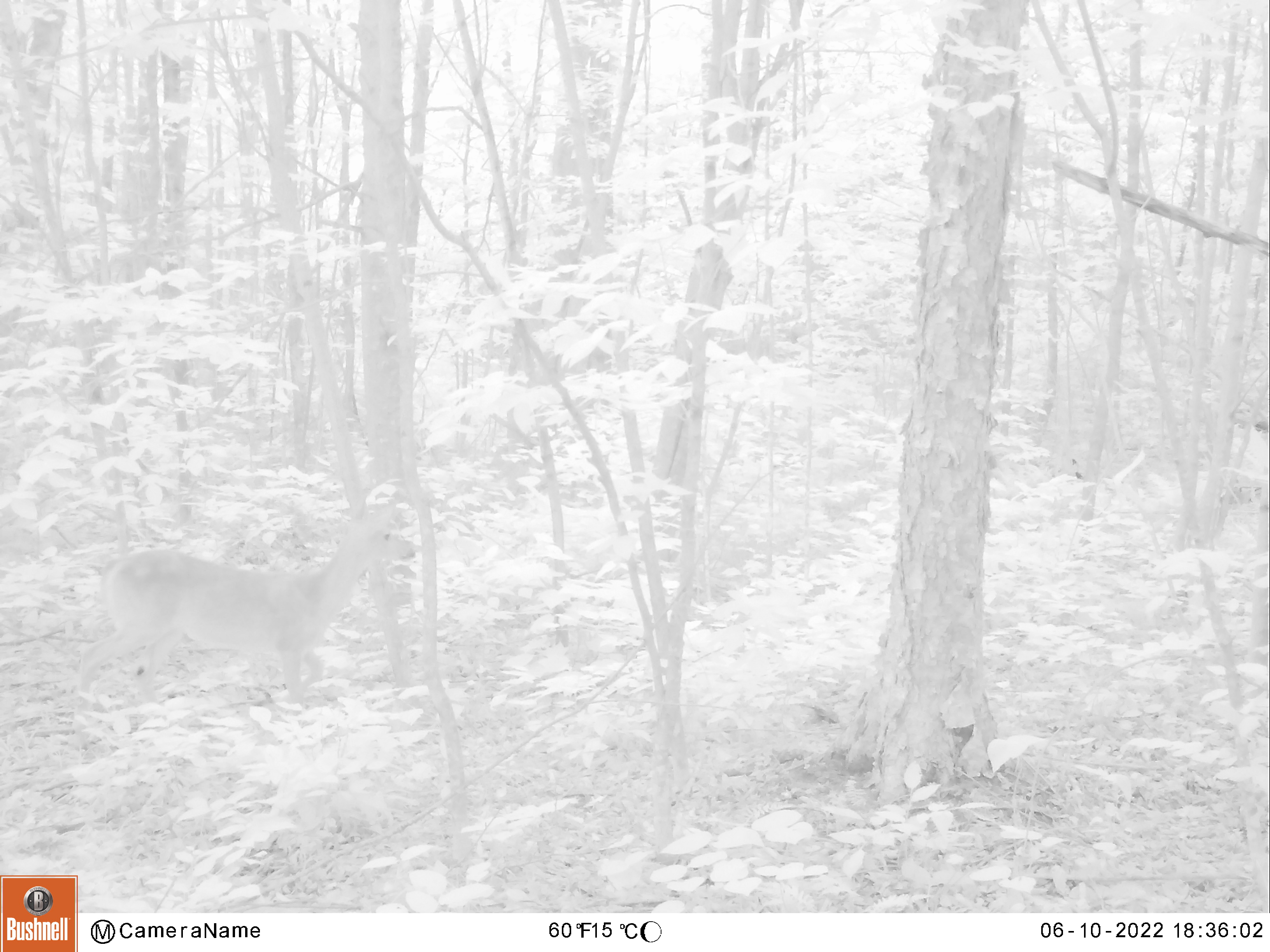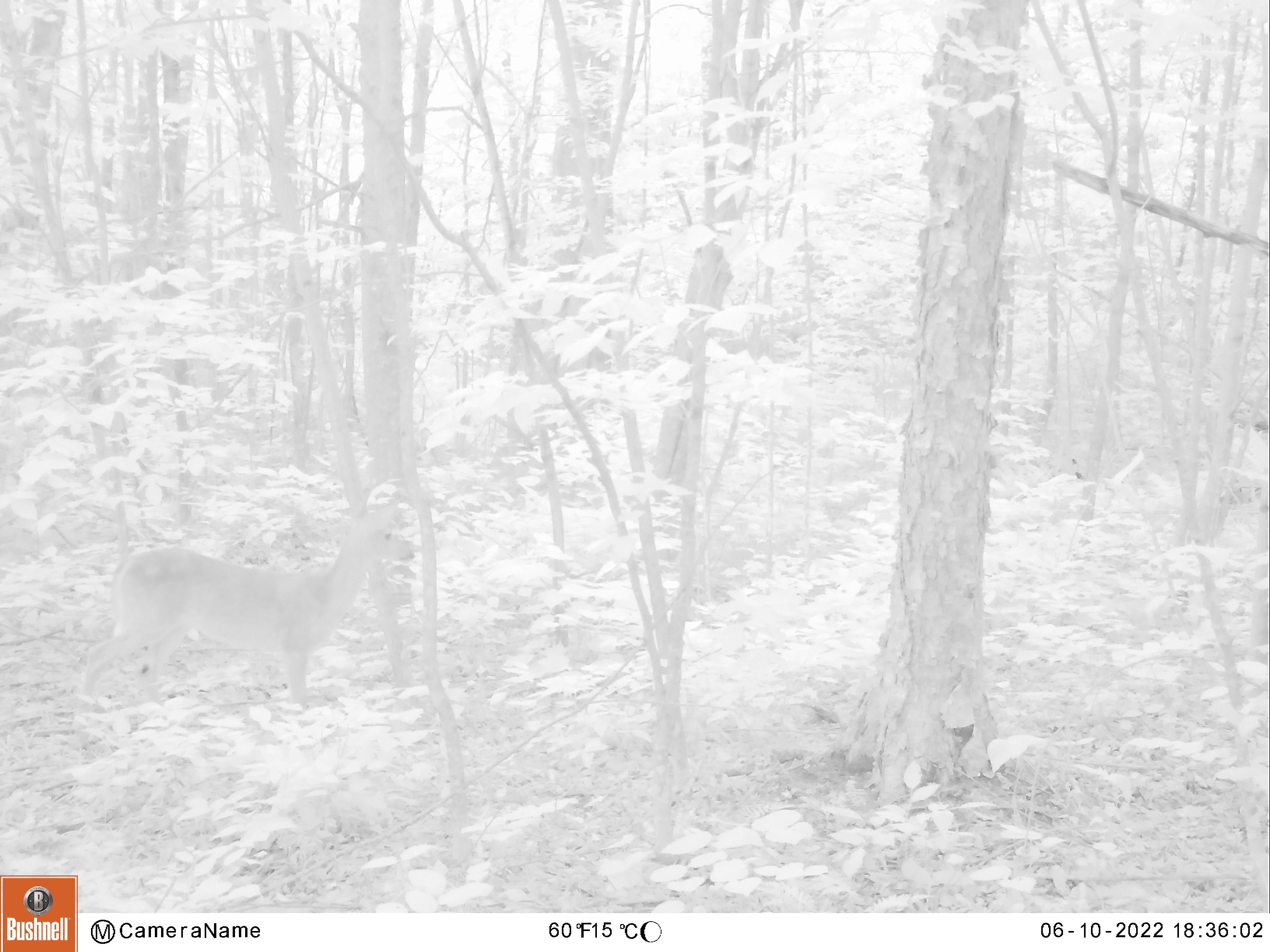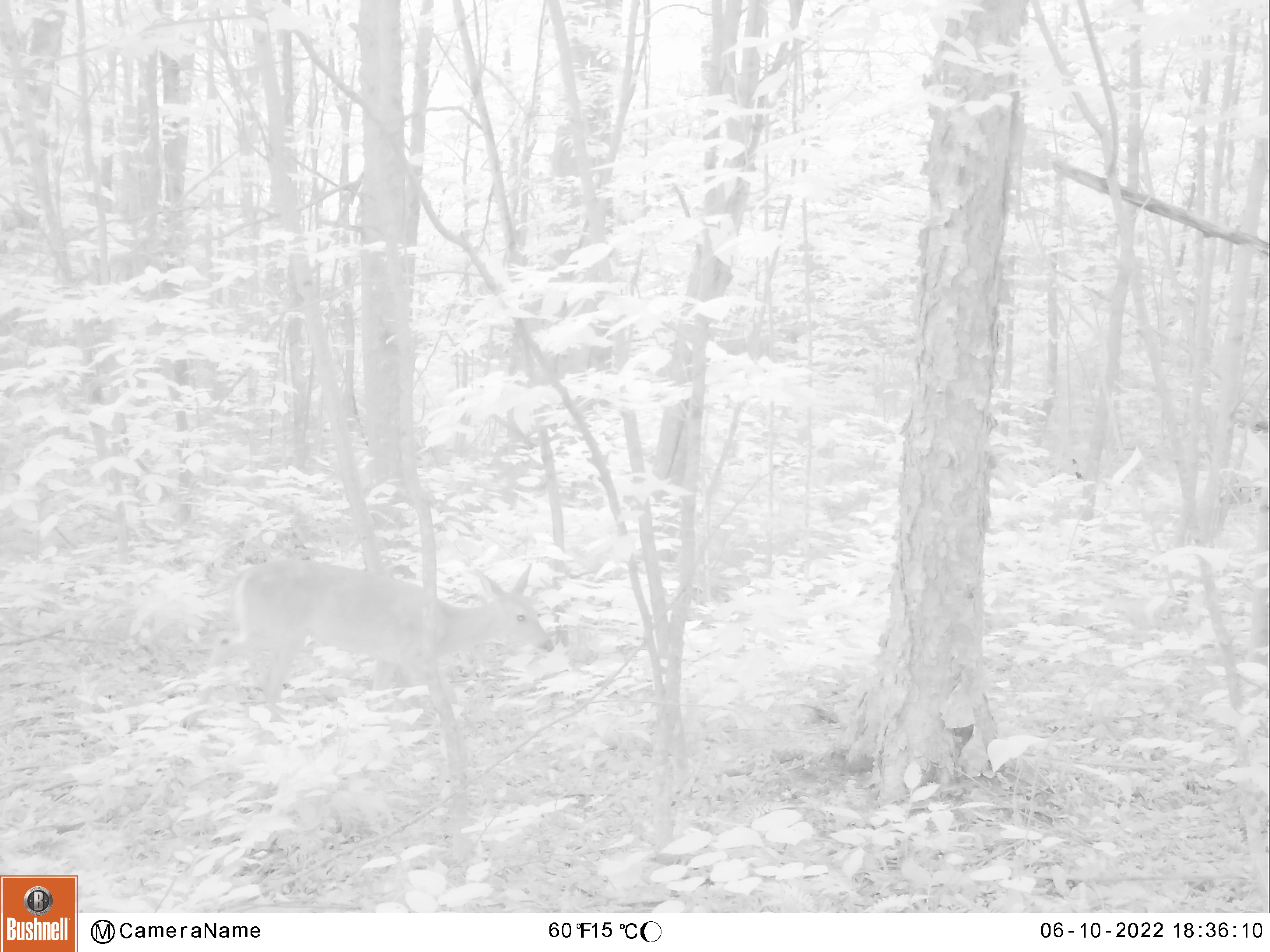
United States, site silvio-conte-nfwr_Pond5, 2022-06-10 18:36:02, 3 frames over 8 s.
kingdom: Animalia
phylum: Chordata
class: Mammalia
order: Artiodactyla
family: Cervidae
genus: Odocoileus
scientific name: Odocoileus virginianus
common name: white-tailed deer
White-tailed deer (Odocoileus virginianus).